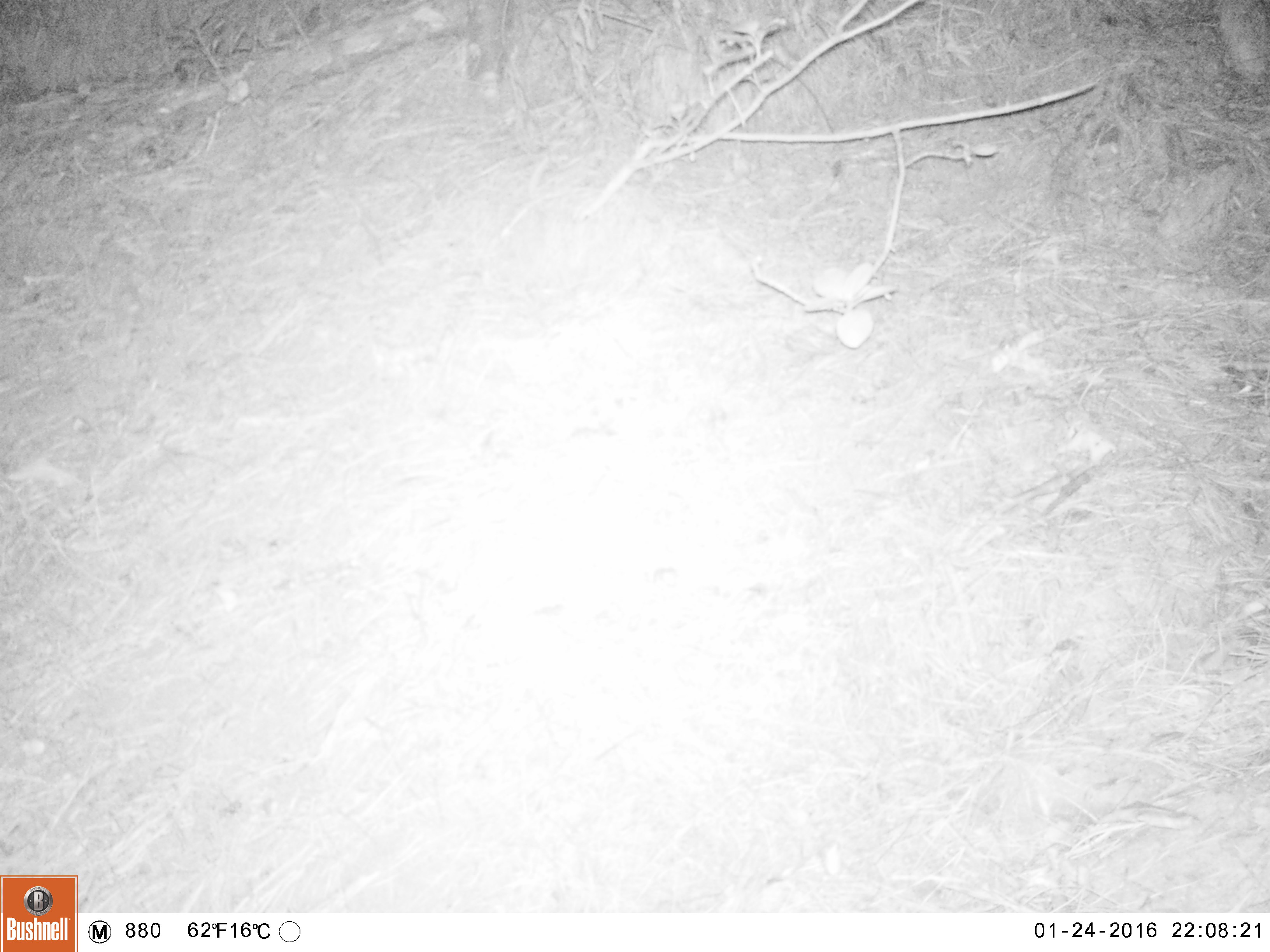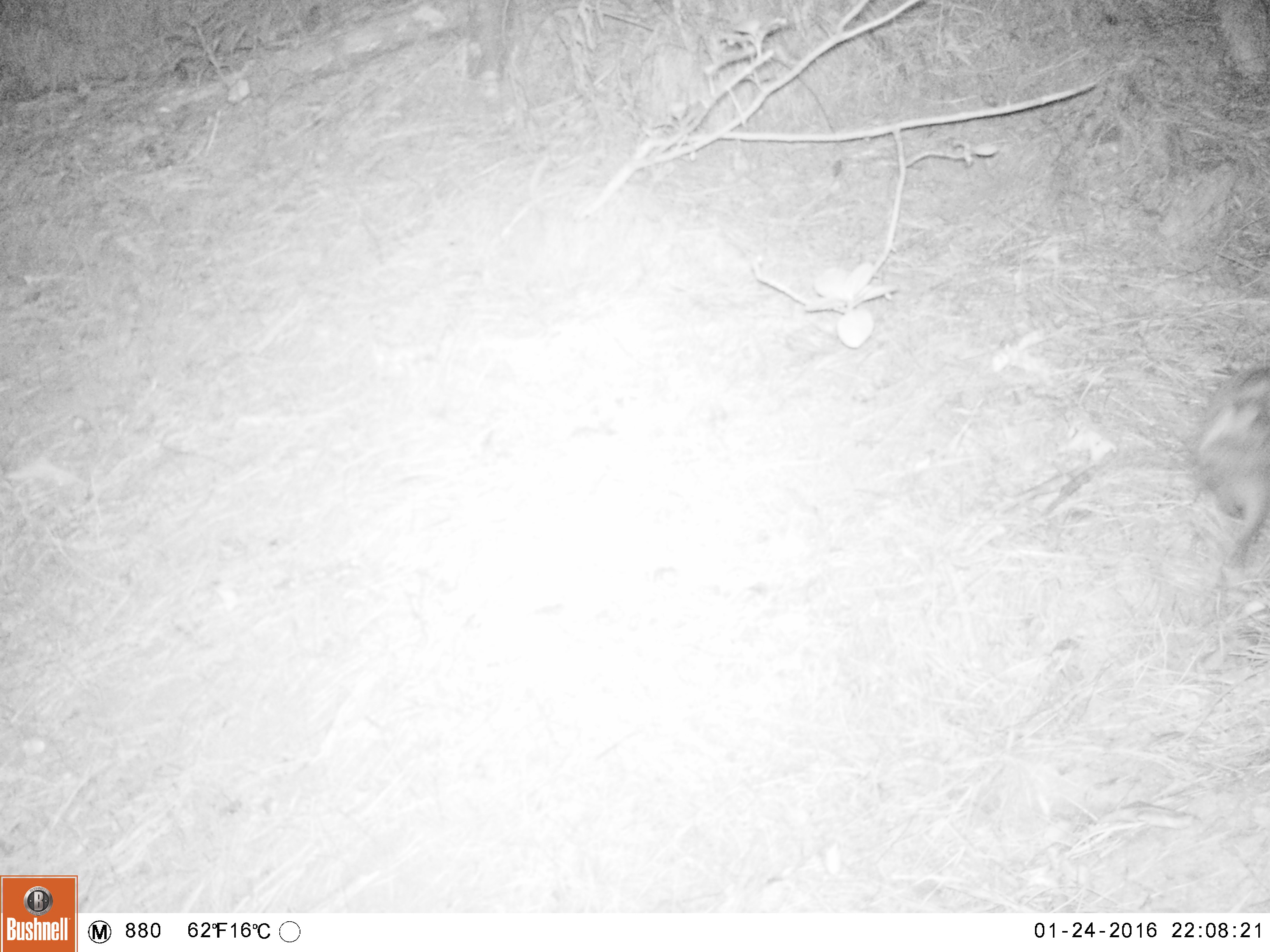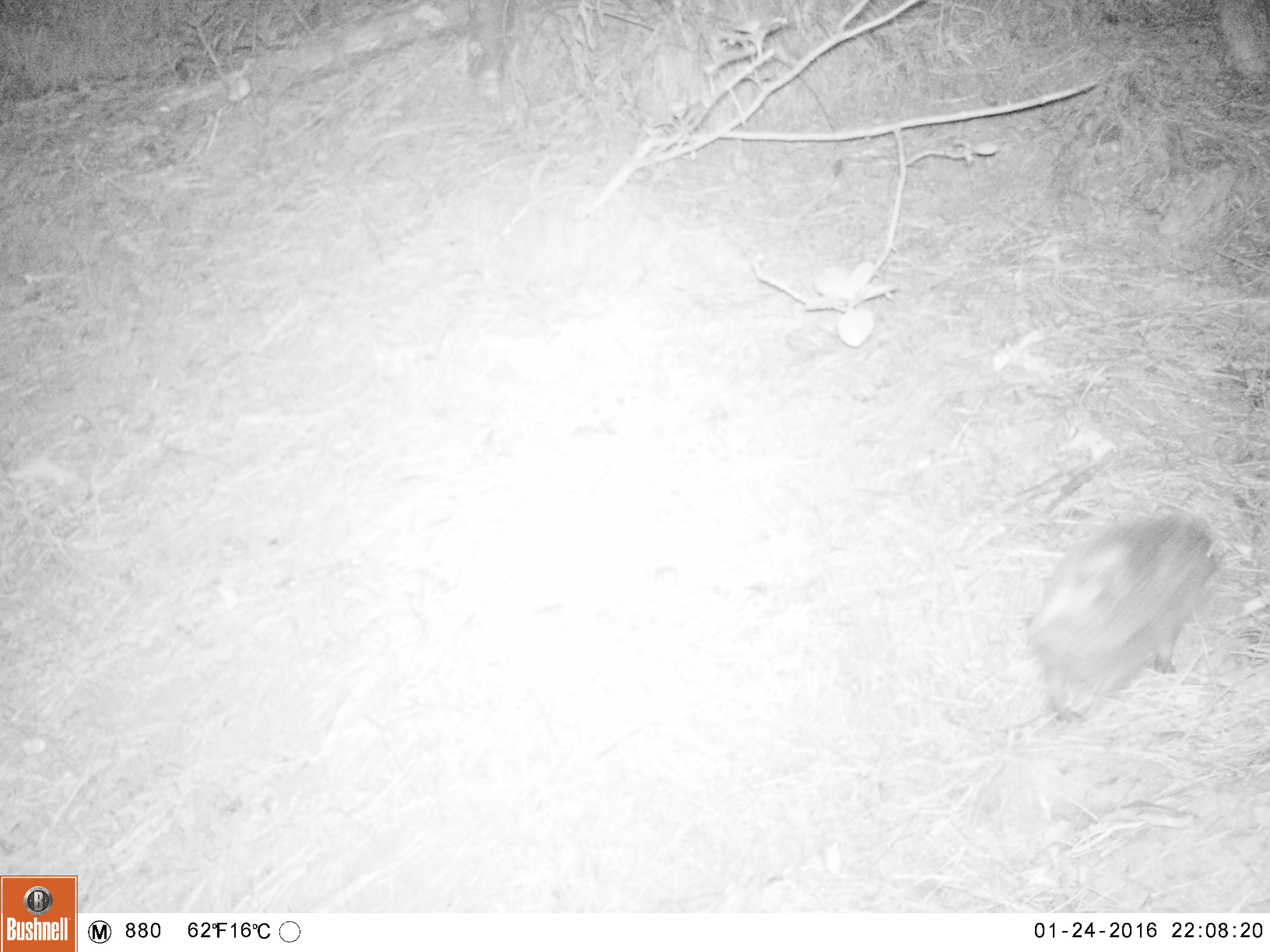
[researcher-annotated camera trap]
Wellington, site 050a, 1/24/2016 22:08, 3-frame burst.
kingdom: Animalia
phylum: Chordata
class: Mammalia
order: Eulipotyphla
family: Erinaceidae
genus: Erinaceus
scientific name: Erinaceus europaeus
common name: hedgehog